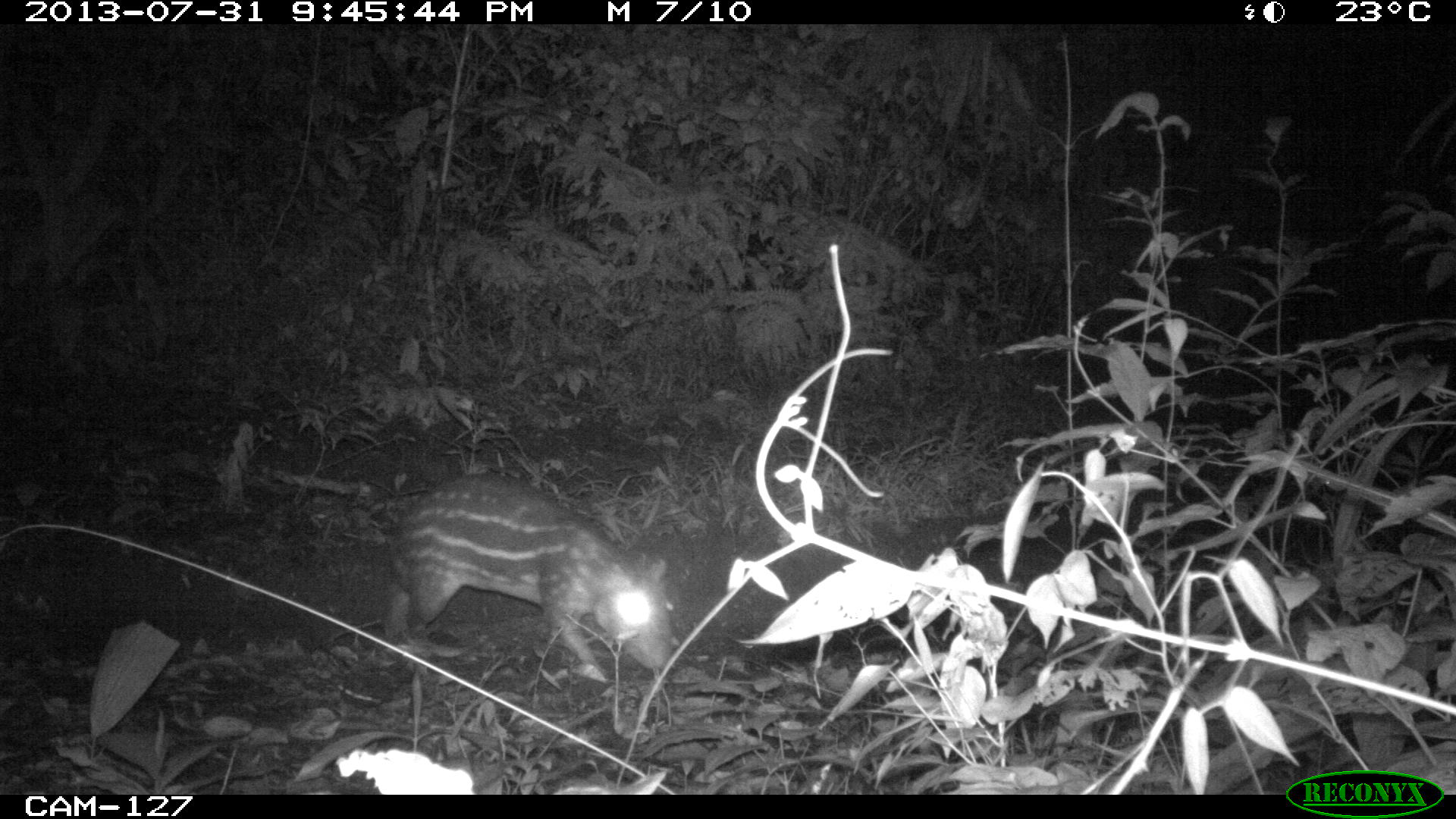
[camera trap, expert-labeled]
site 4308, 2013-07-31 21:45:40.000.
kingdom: Animalia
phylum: Chordata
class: Mammalia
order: Rodentia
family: Cuniculidae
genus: Cuniculus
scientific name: Cuniculus paca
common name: lowland paca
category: agouti paca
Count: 1.